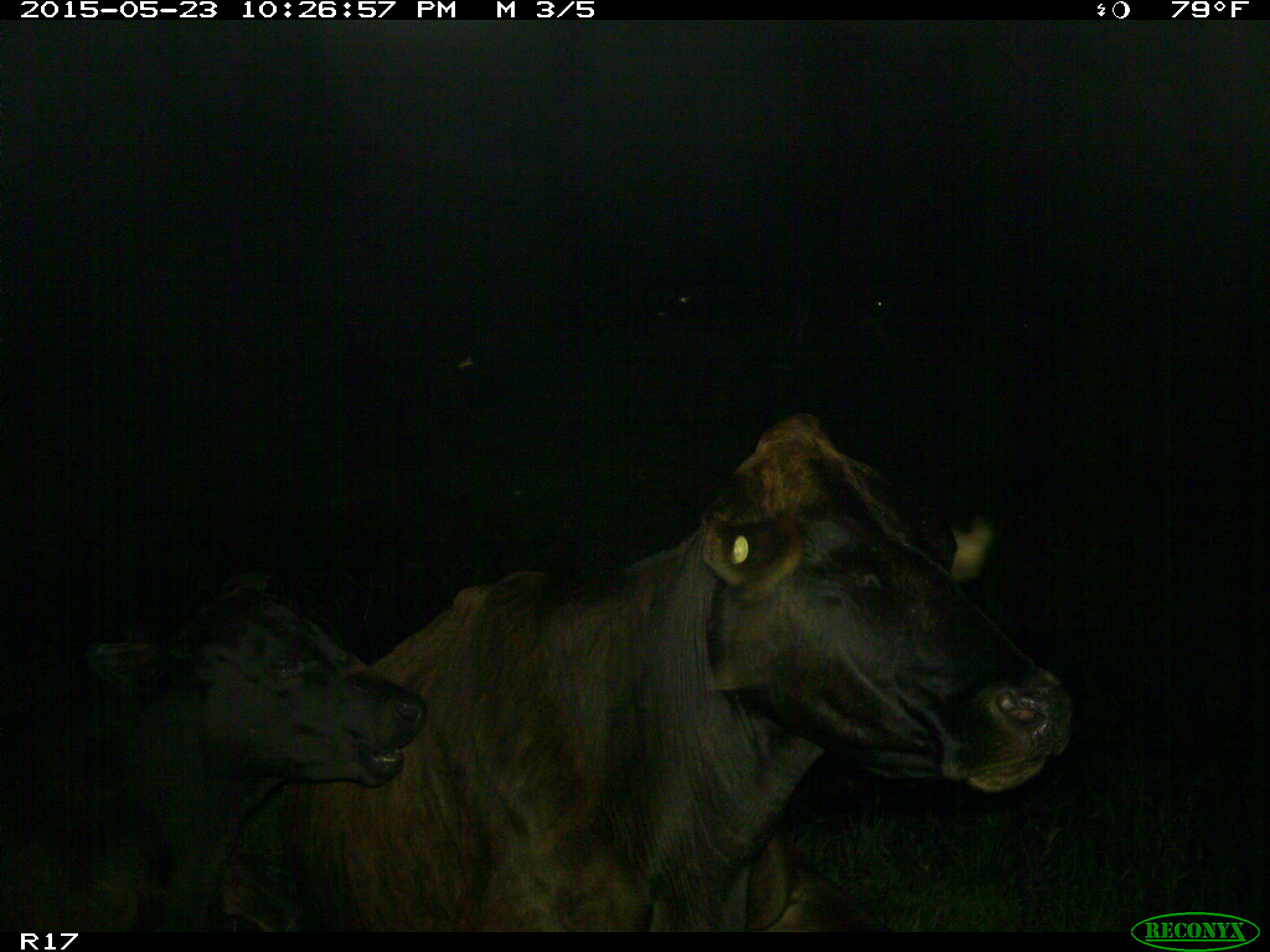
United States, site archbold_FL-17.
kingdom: Animalia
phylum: Chordata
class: Mammalia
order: Artiodactyla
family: Bovidae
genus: Bos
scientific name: Bos taurus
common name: domestic cow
Bos taurus (domestic cow).